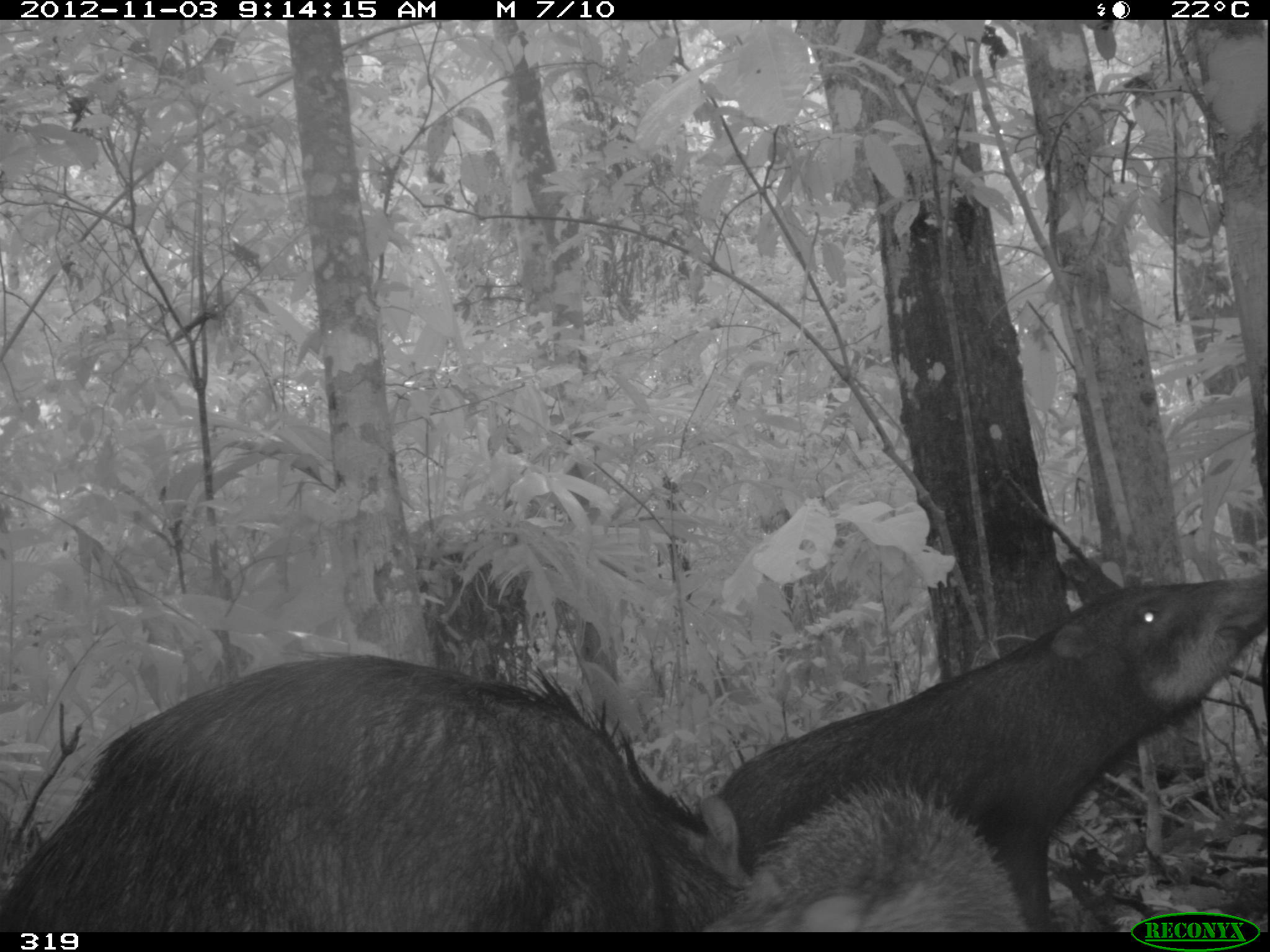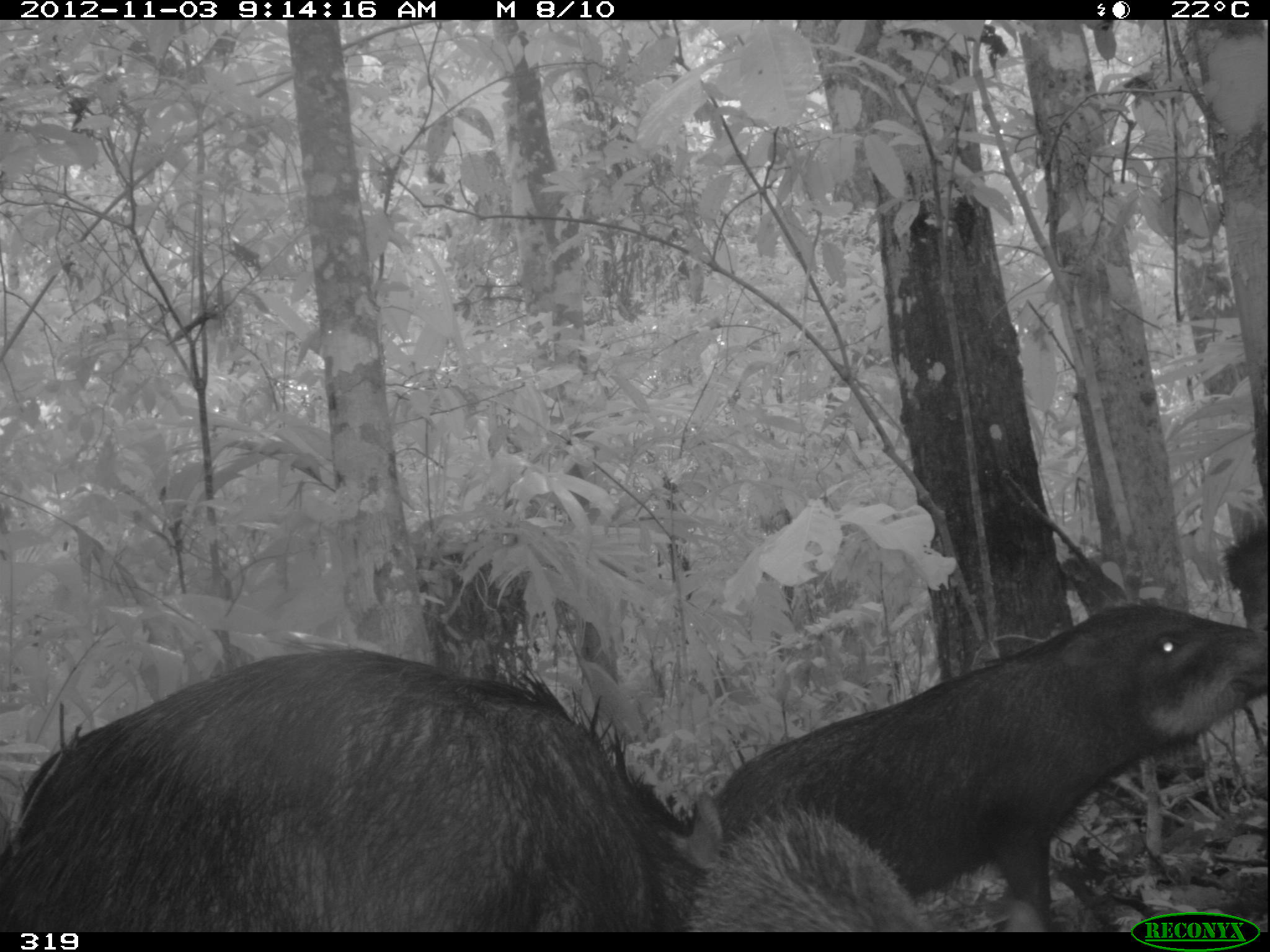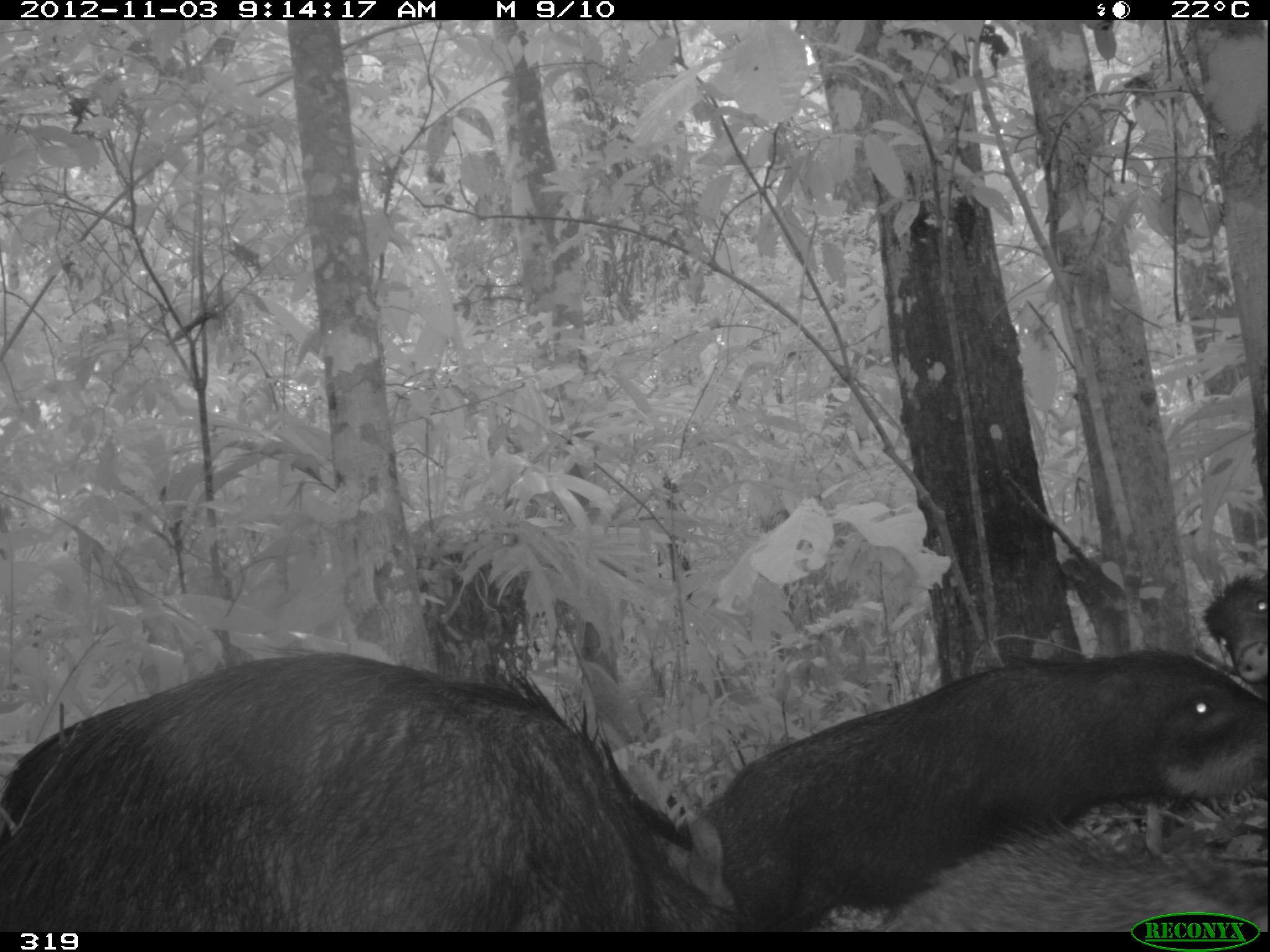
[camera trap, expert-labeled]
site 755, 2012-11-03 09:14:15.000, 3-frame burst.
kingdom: Animalia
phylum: Chordata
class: Mammalia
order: Artiodactyla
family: Tayassuidae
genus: Tayassu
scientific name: Tayassu pecari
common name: white-lipped peccary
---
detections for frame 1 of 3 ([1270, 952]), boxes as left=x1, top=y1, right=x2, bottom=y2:
tayassu pecari: left=1, top=650, right=752, bottom=928; left=723, top=569, right=1266, bottom=926; left=708, top=783, right=1032, bottom=927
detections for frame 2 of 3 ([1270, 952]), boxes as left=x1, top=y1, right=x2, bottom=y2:
tayassu pecari: left=0, top=643, right=722, bottom=927; left=699, top=598, right=1265, bottom=928; left=692, top=812, right=936, bottom=927; left=1213, top=518, right=1267, bottom=631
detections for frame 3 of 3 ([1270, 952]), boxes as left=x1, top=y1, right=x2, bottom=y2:
tayassu pecari: left=1, top=644, right=749, bottom=927; left=684, top=648, right=1264, bottom=929; left=895, top=826, right=1267, bottom=927; left=1199, top=568, right=1264, bottom=677